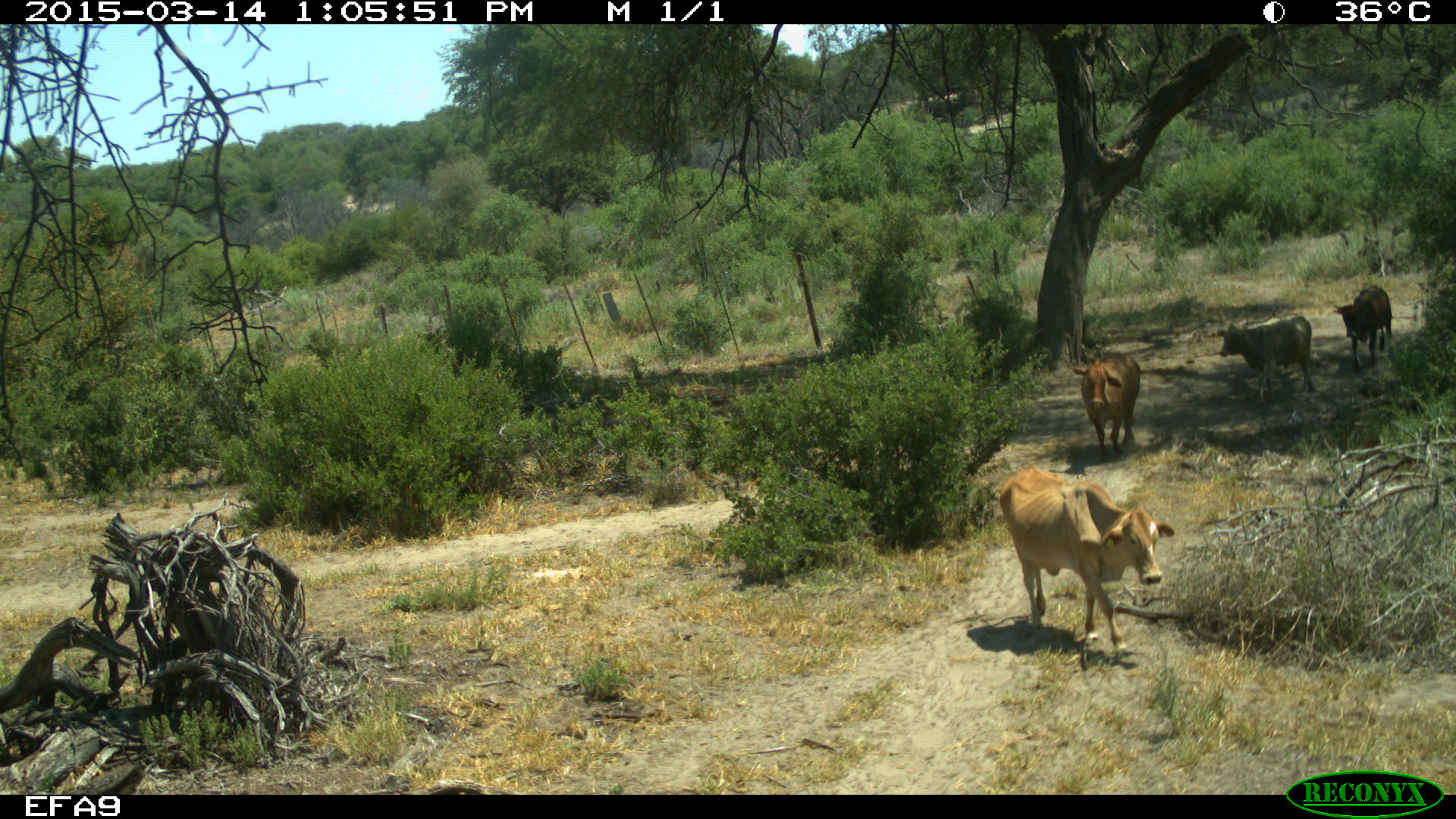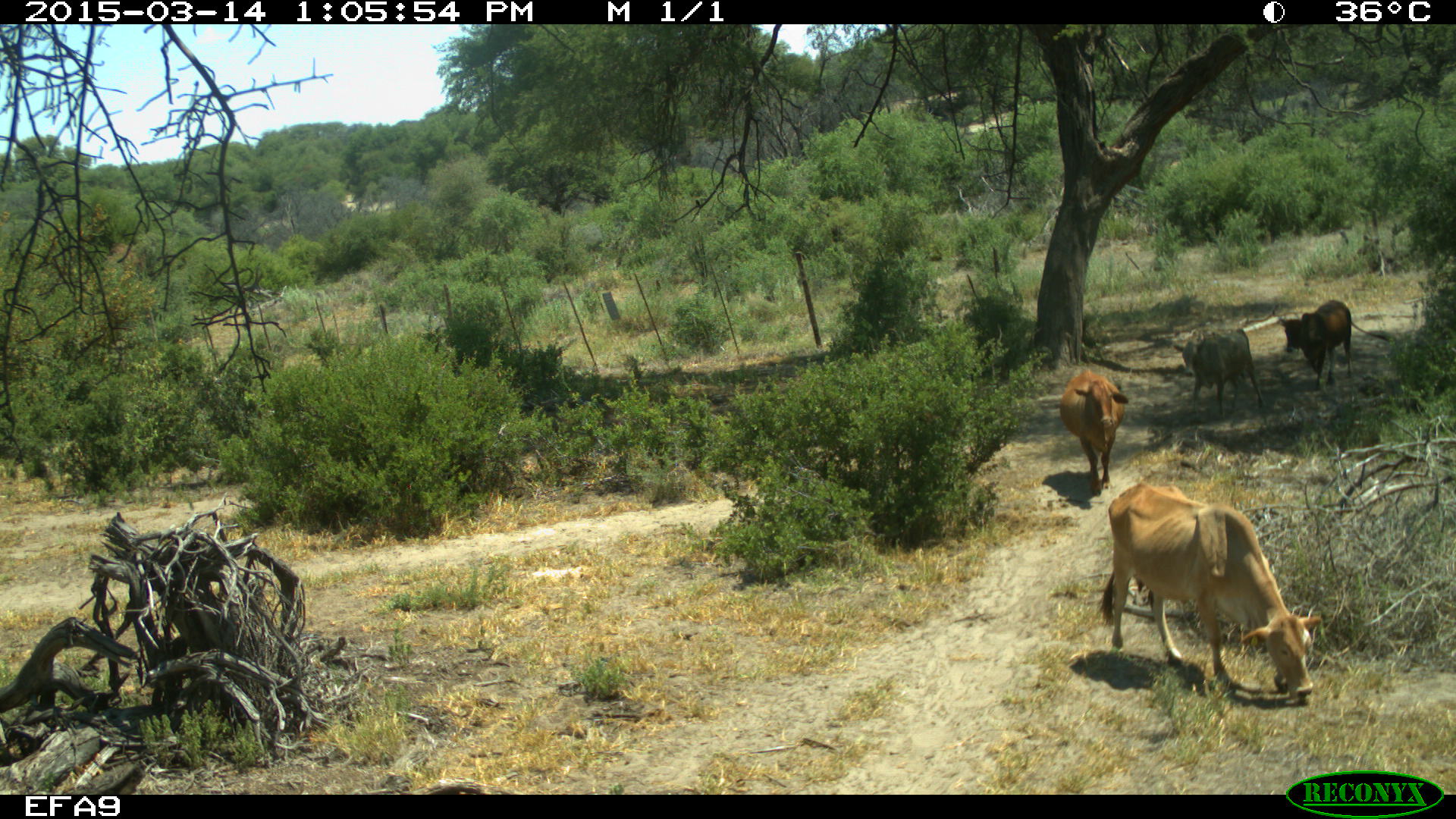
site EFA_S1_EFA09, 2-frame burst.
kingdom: Animalia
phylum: Chordata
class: Mammalia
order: Artiodactyla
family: Bovidae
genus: Bos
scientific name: Bos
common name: cattle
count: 4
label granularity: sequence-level